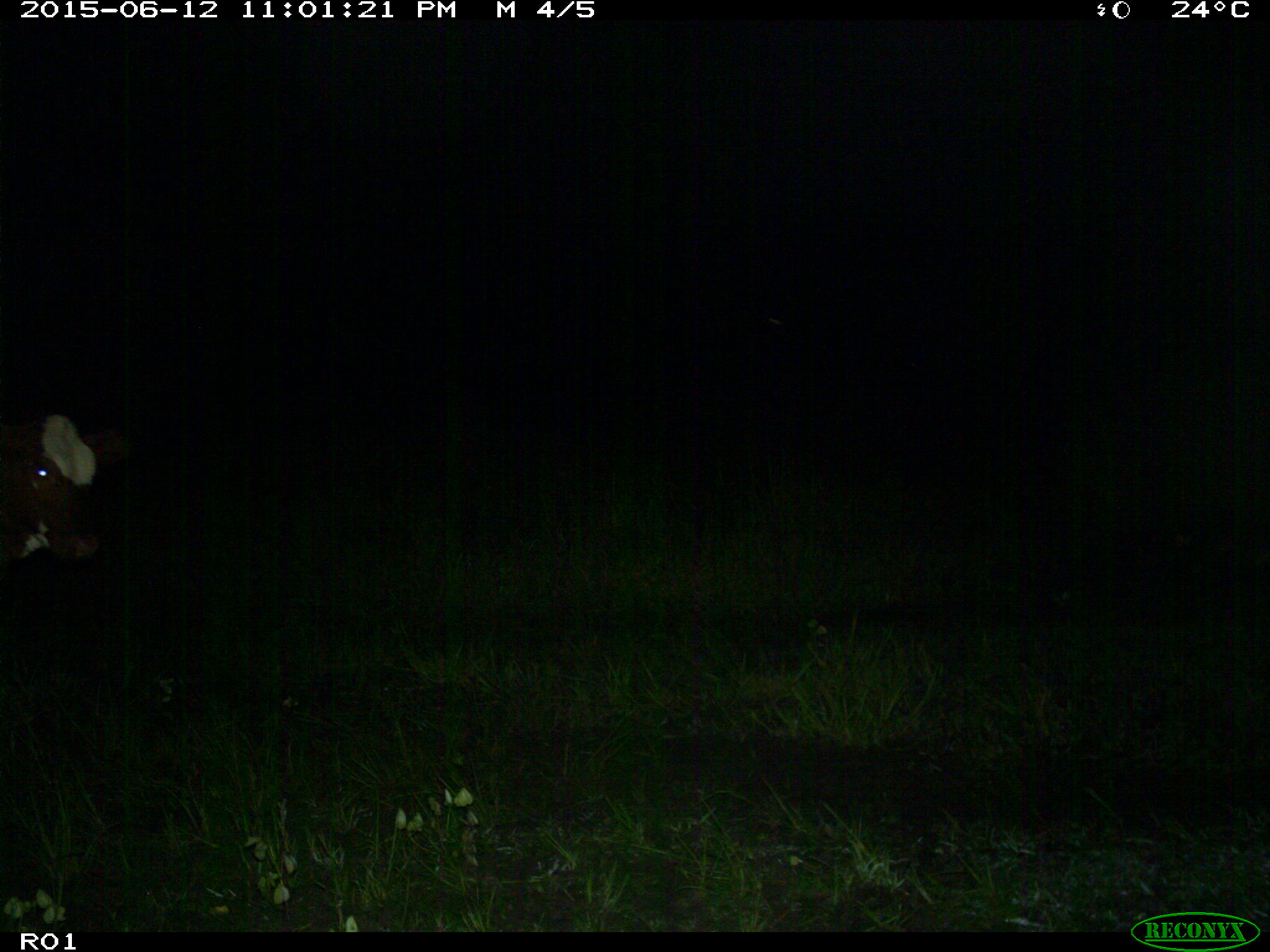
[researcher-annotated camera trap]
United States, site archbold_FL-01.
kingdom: Animalia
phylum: Chordata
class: Mammalia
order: Artiodactyla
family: Bovidae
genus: Bos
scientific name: Bos taurus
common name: domestic cow